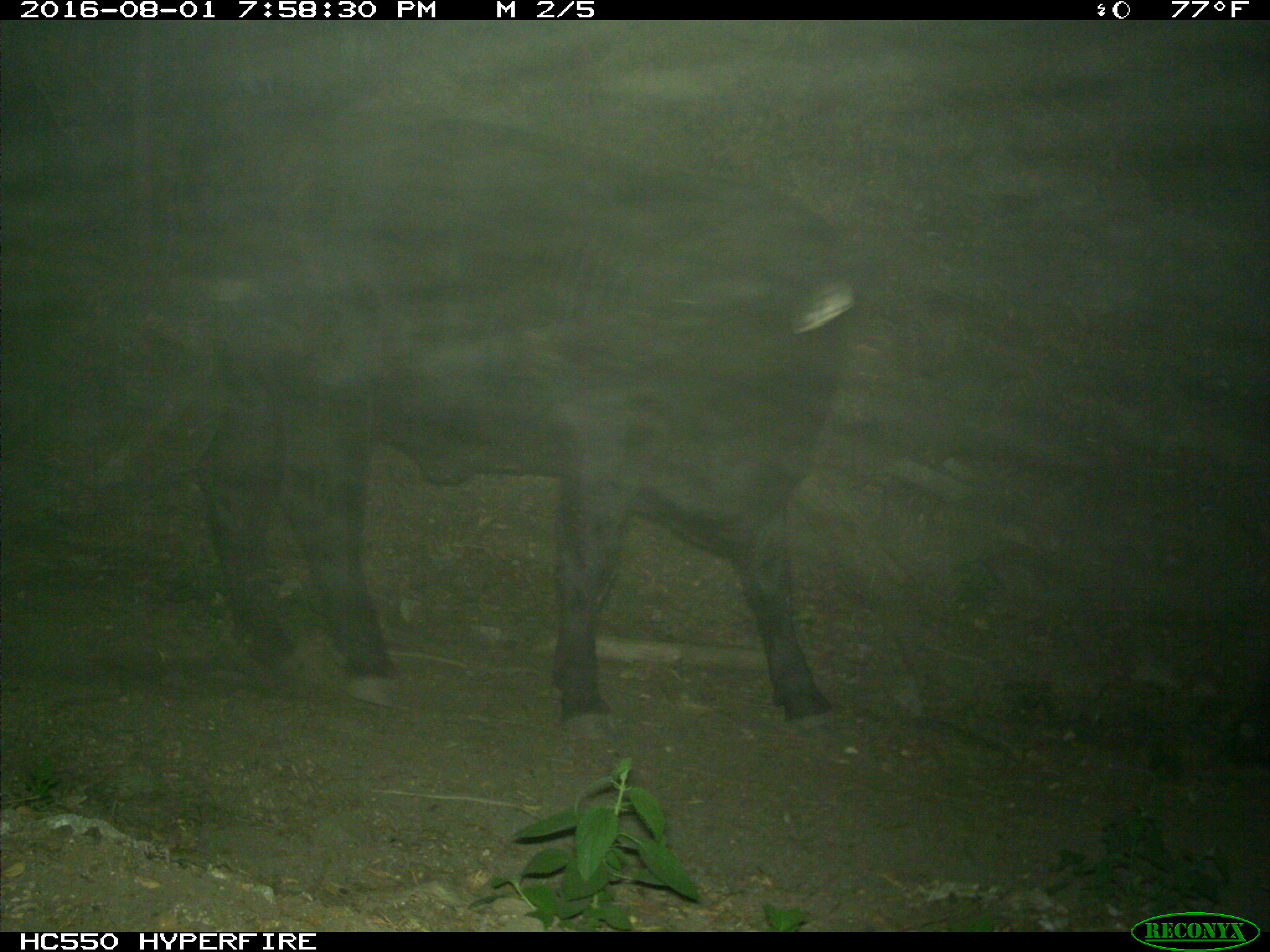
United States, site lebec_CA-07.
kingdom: Animalia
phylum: Chordata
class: Mammalia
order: Artiodactyla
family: Bovidae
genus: Bos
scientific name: Bos taurus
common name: domestic cow